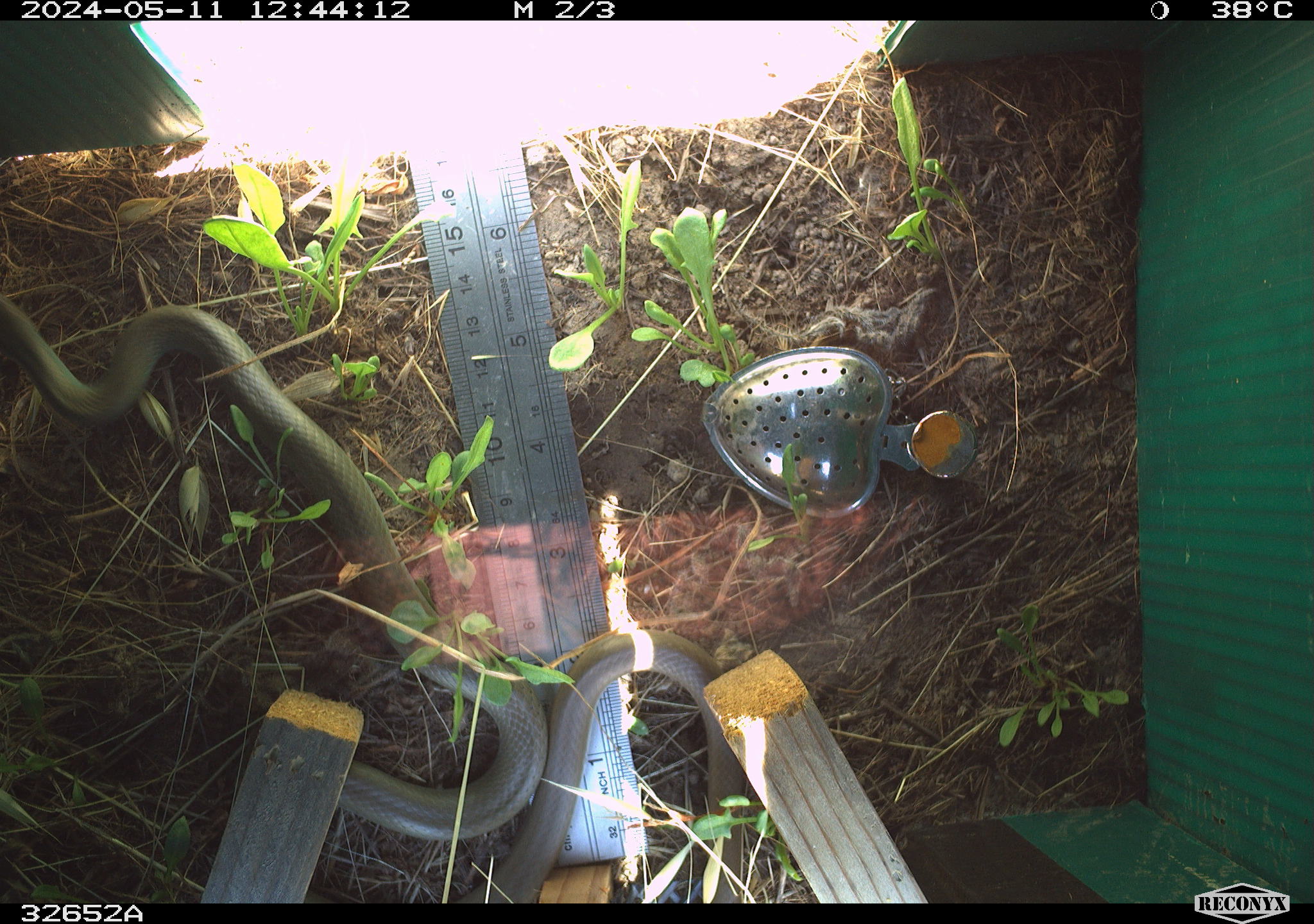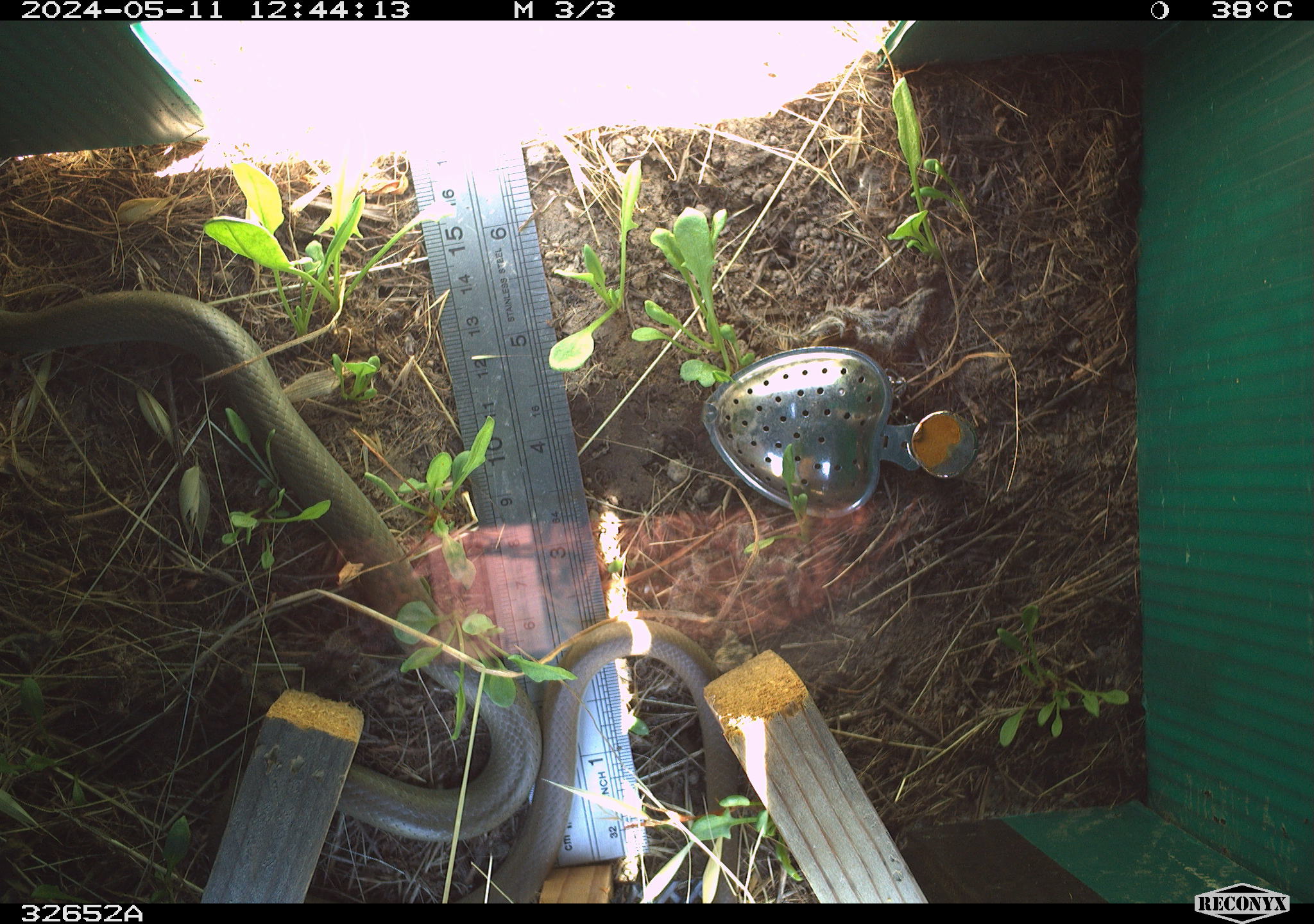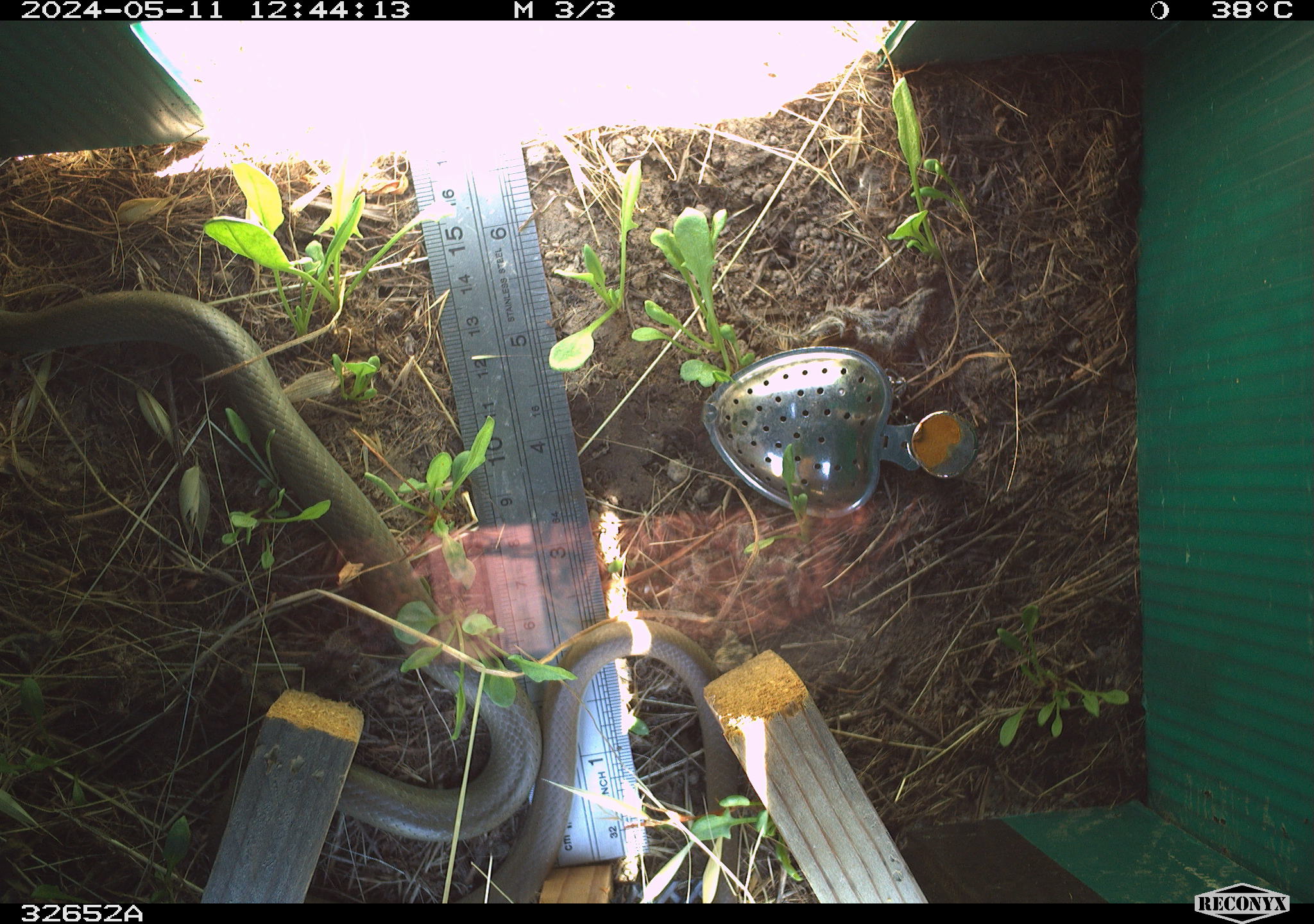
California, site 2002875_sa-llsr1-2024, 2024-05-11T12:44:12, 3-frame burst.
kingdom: Animalia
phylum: Chordata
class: Reptilia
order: Squamata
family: Colubridae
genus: Coluber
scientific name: Coluber constrictor mormon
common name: western yellow-bellied racer